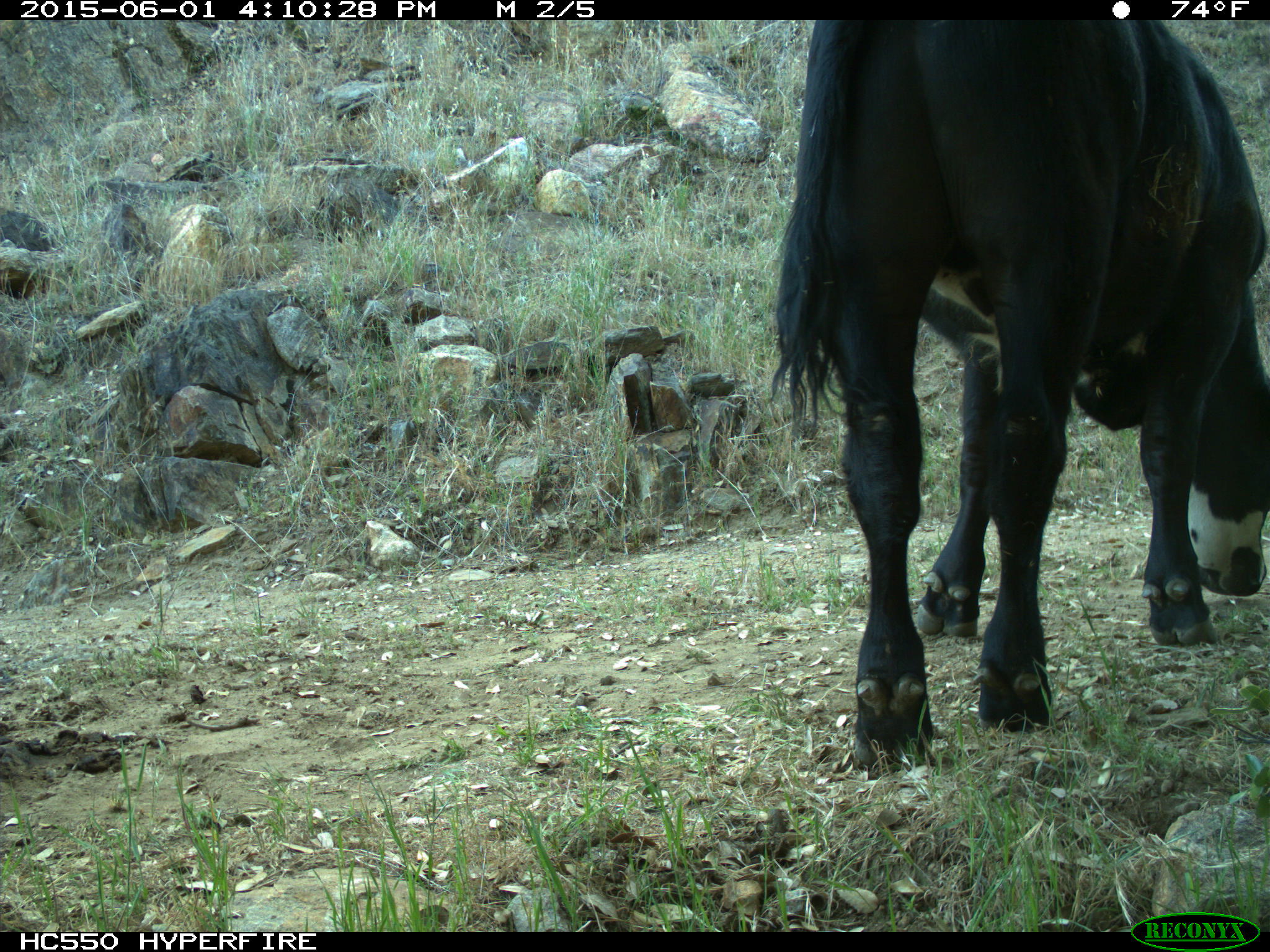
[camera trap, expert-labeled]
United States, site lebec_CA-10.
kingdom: Animalia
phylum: Chordata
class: Mammalia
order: Artiodactyla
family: Bovidae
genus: Bos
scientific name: Bos taurus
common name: domestic cow